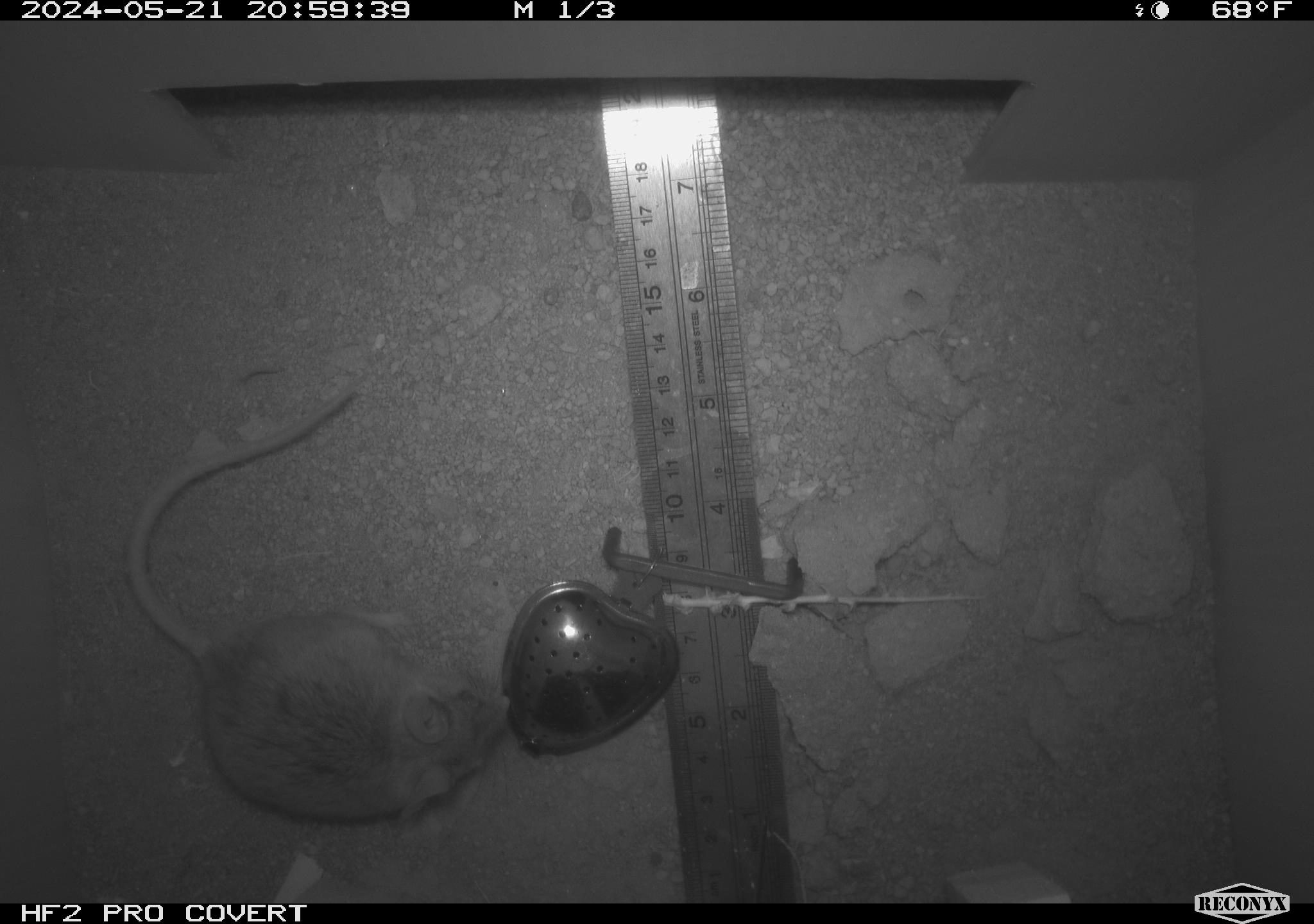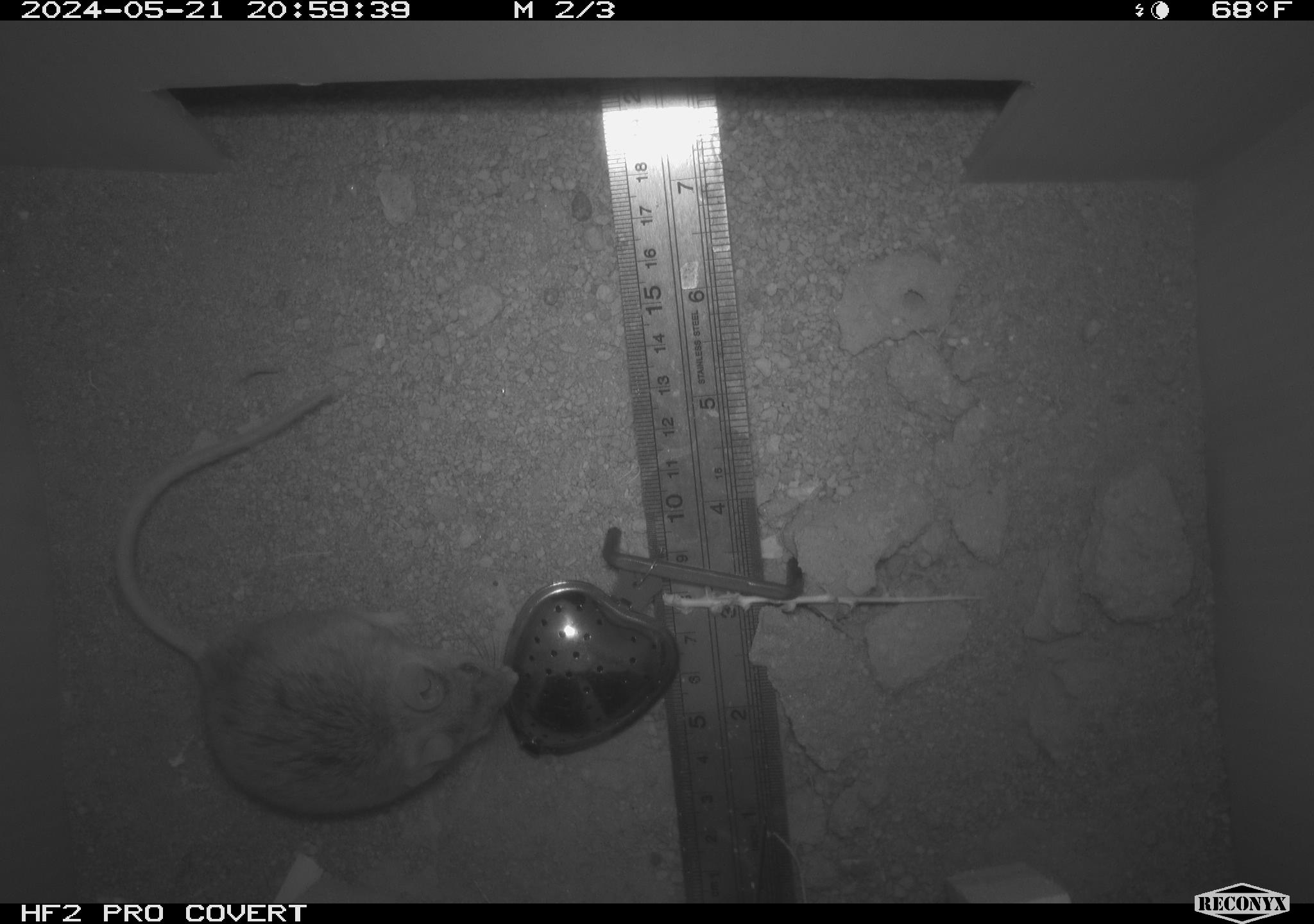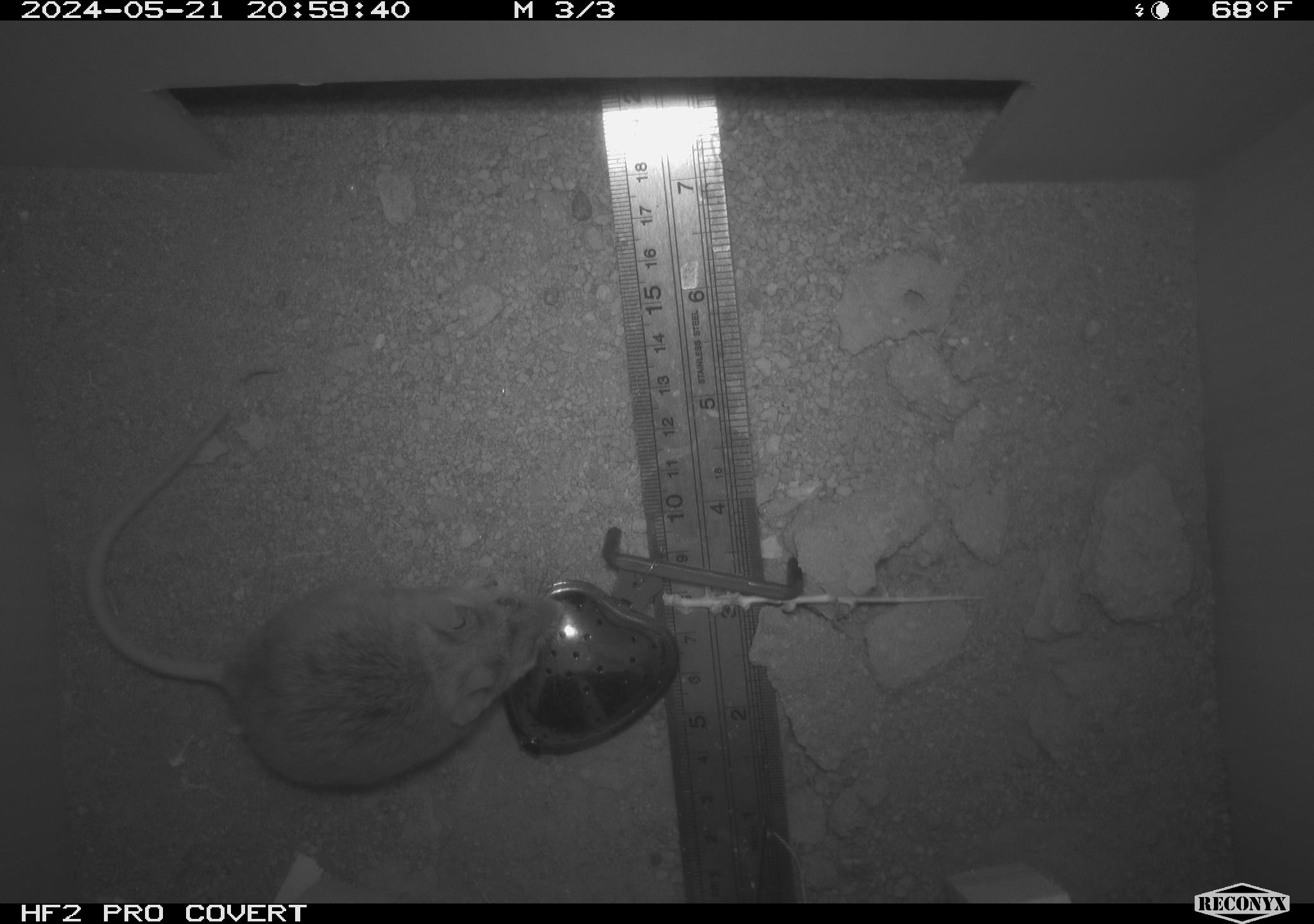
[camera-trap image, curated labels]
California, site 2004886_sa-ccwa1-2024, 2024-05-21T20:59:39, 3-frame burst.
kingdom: Animalia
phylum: Chordata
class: Mammalia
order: Rodentia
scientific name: Rodentia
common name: mouse species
Mouse species (Rodentia).